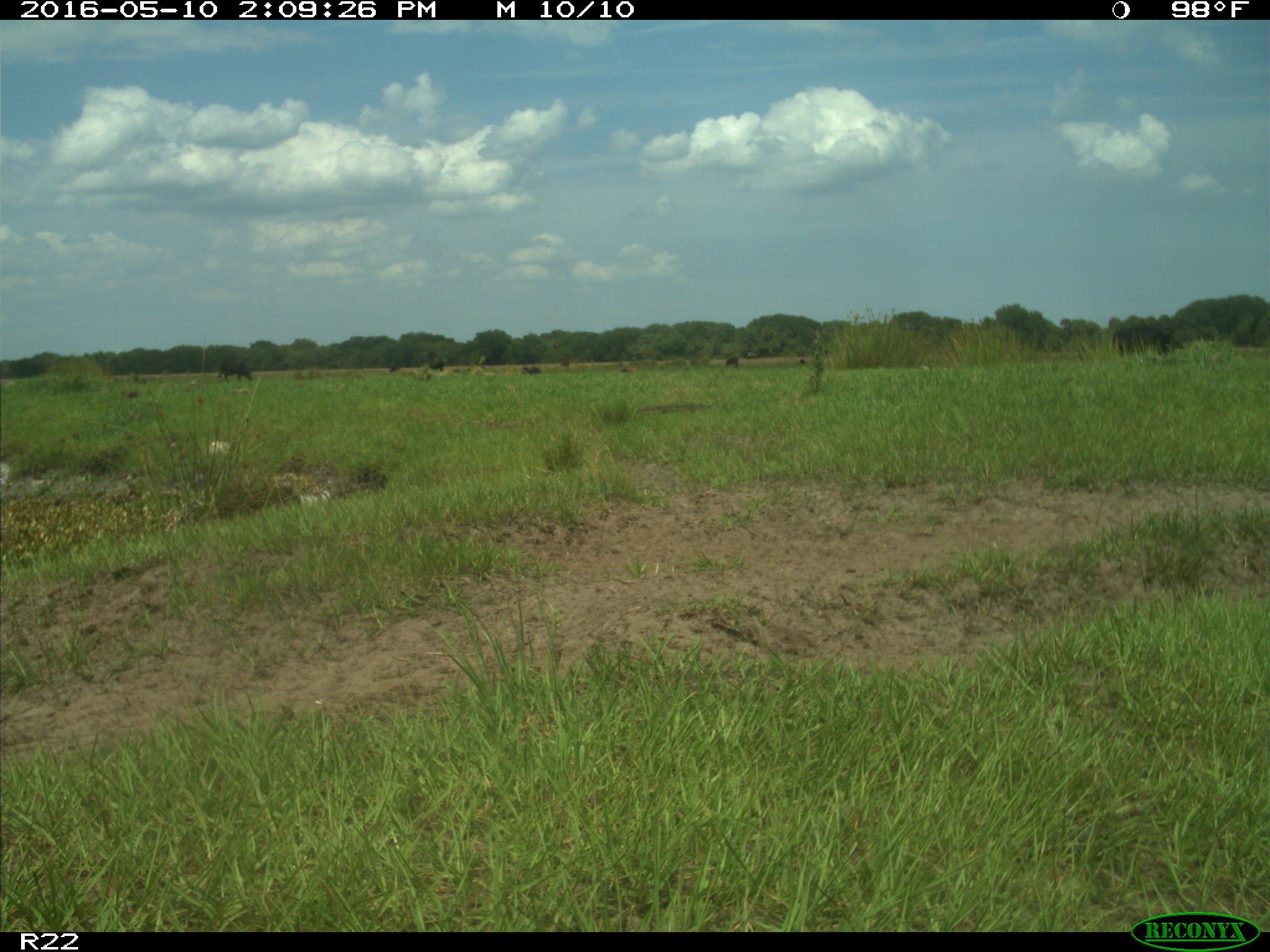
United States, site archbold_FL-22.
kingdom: Animalia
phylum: Chordata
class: Mammalia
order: Artiodactyla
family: Bovidae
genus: Bos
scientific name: Bos taurus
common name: domestic cow